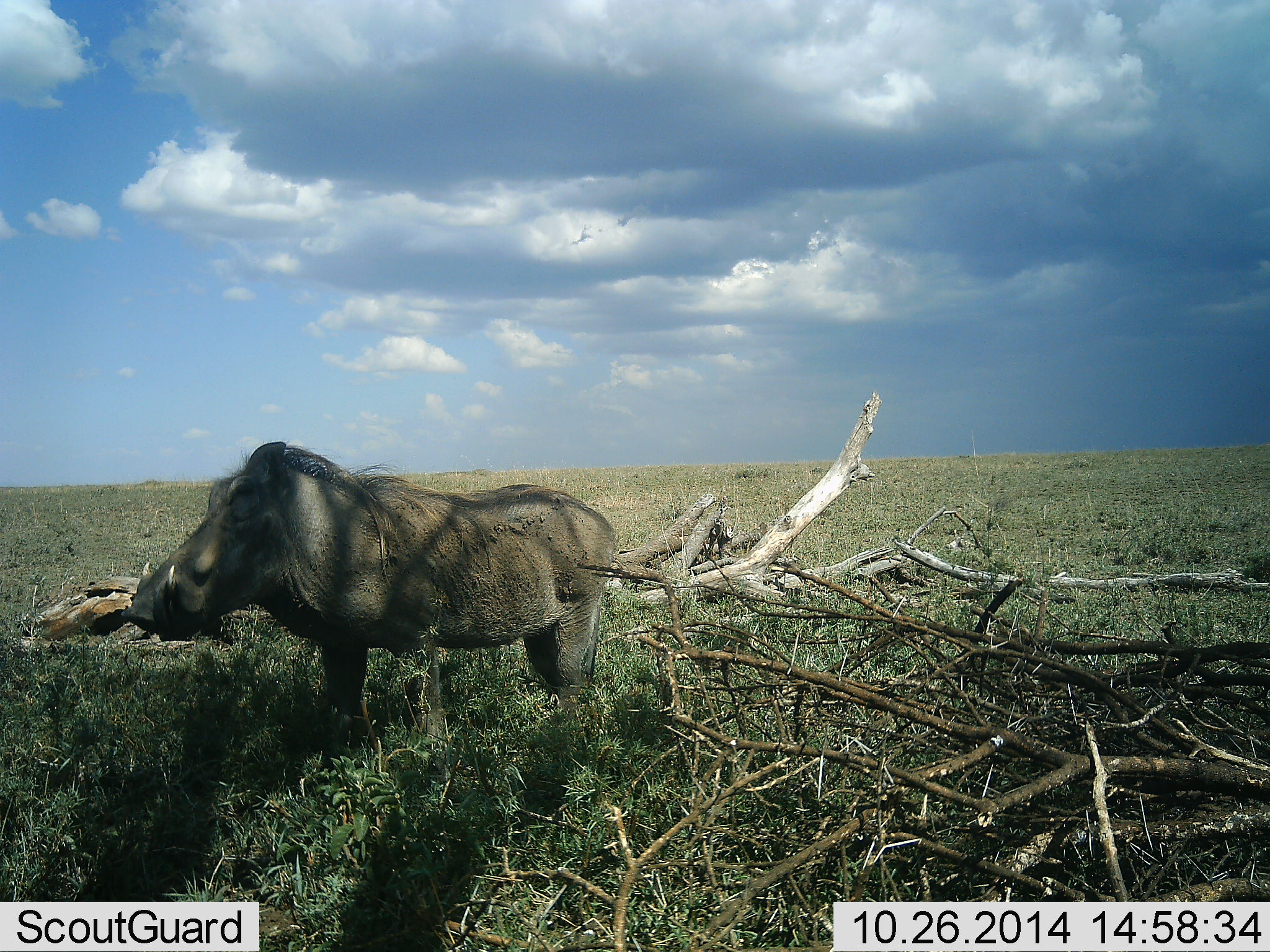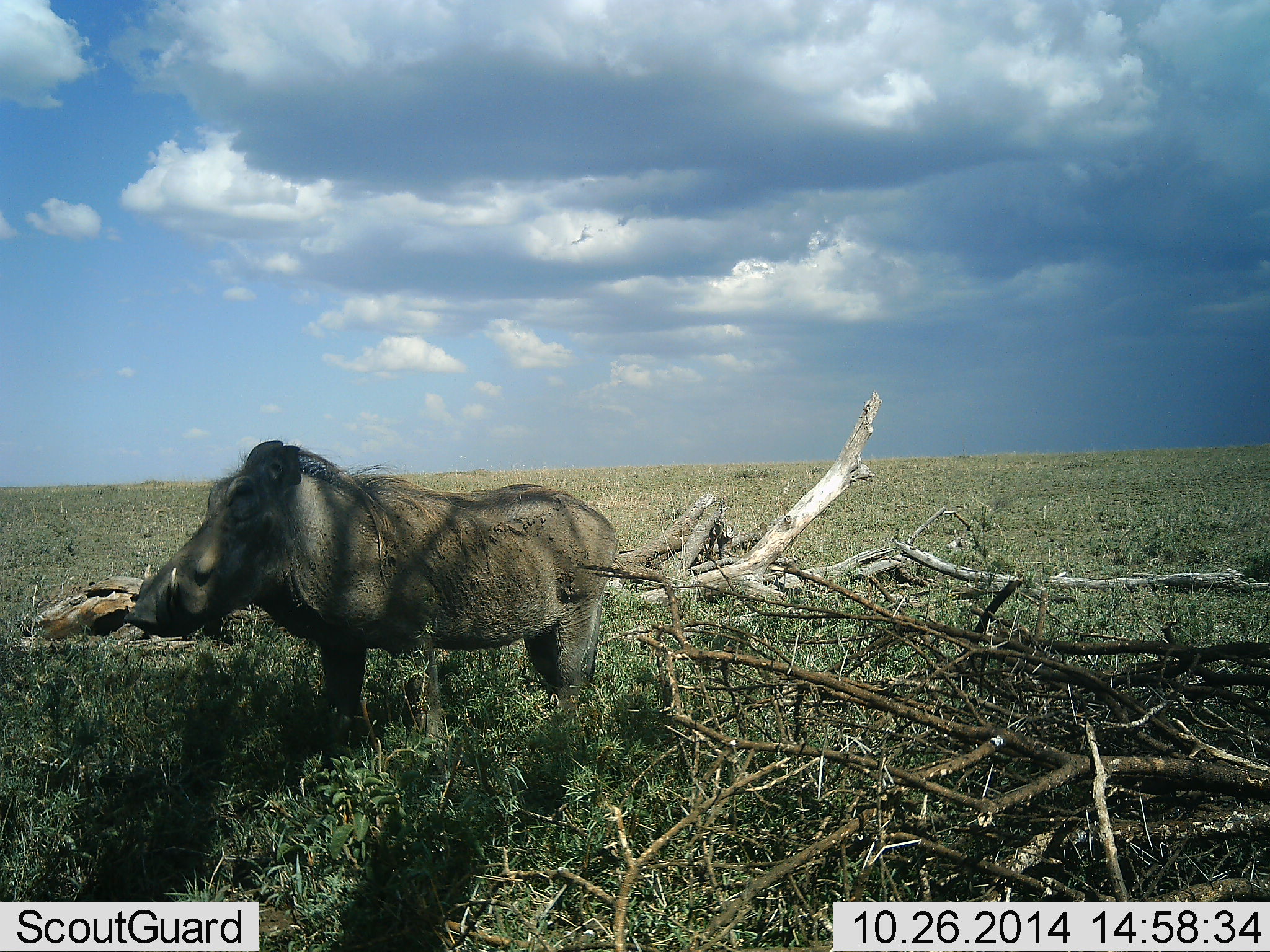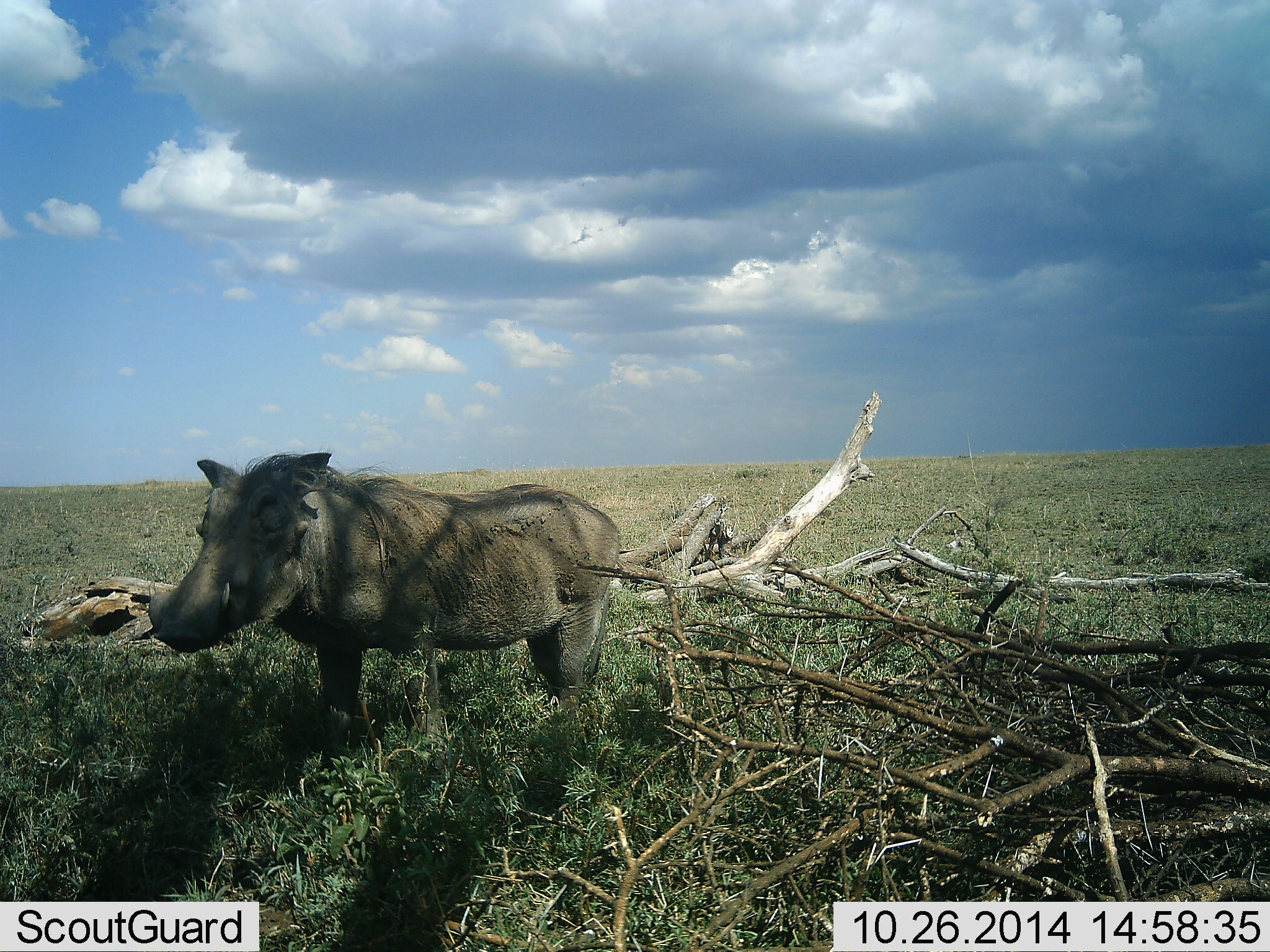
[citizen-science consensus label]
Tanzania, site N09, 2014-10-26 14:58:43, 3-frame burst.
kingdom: Animalia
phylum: Chordata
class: Mammalia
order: Artiodactyla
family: Suidae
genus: Phacochoerus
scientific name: Phacochoerus africanus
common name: warthog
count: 1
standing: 90%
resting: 0%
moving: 0%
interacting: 0%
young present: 0%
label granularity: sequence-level